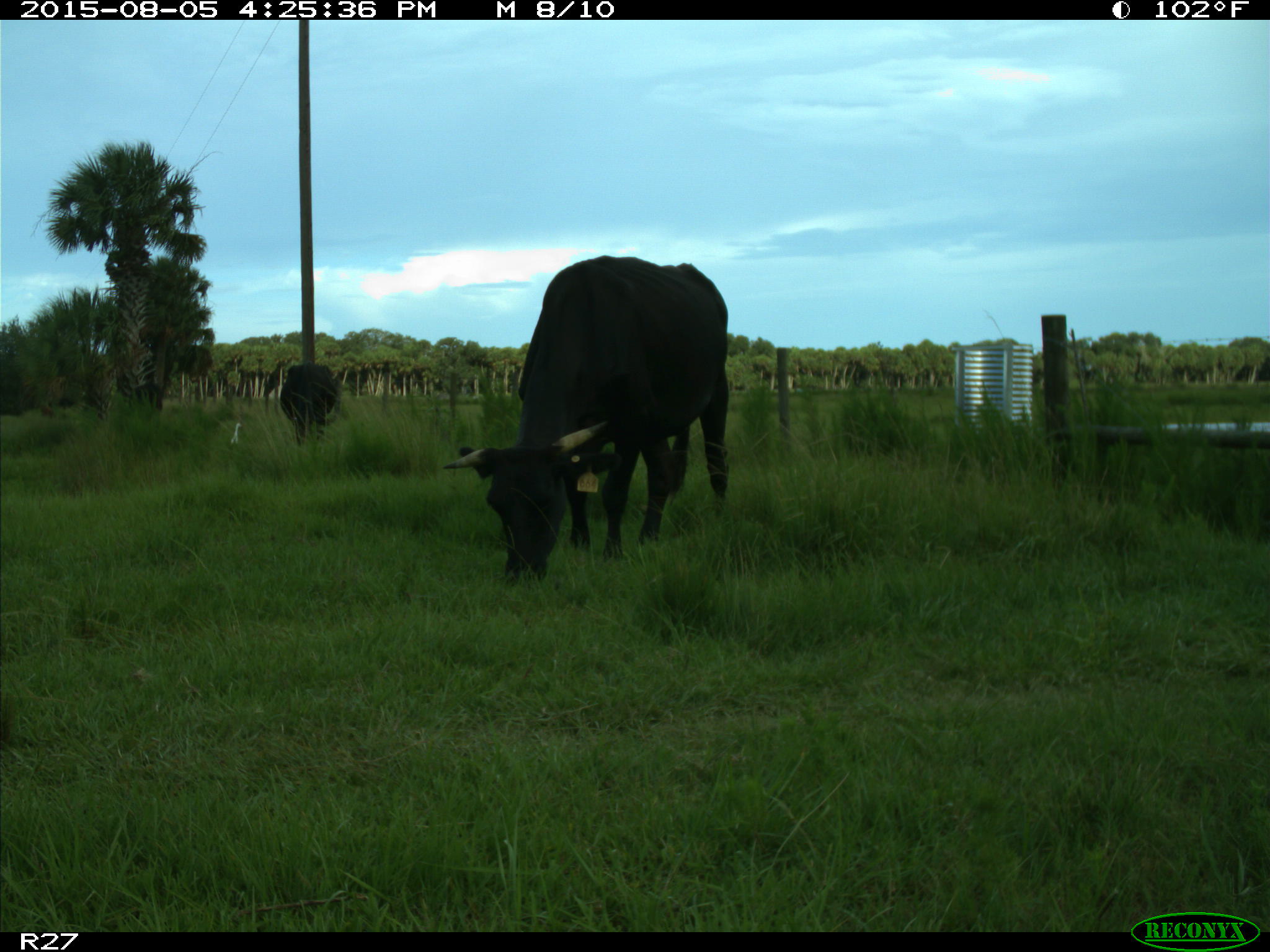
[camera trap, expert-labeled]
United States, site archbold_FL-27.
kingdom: Animalia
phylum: Chordata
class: Mammalia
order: Artiodactyla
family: Bovidae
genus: Bos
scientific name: Bos taurus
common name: domestic cow